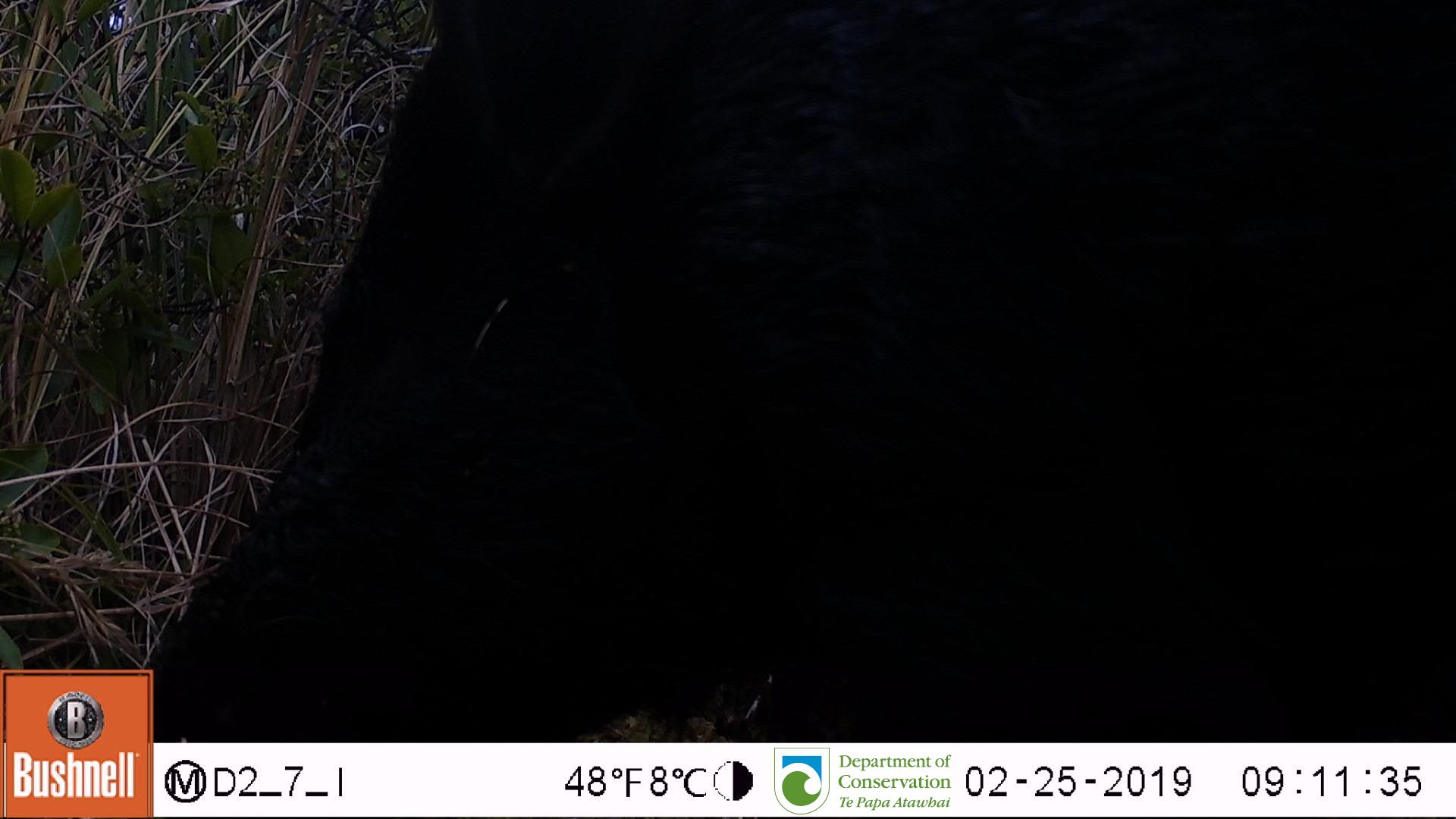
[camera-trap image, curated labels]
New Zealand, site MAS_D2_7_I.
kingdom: Animalia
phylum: Chordata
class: Mammalia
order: Artiodactyla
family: Suidae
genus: Sus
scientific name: Sus scrofa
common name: pig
Pig (Sus scrofa).